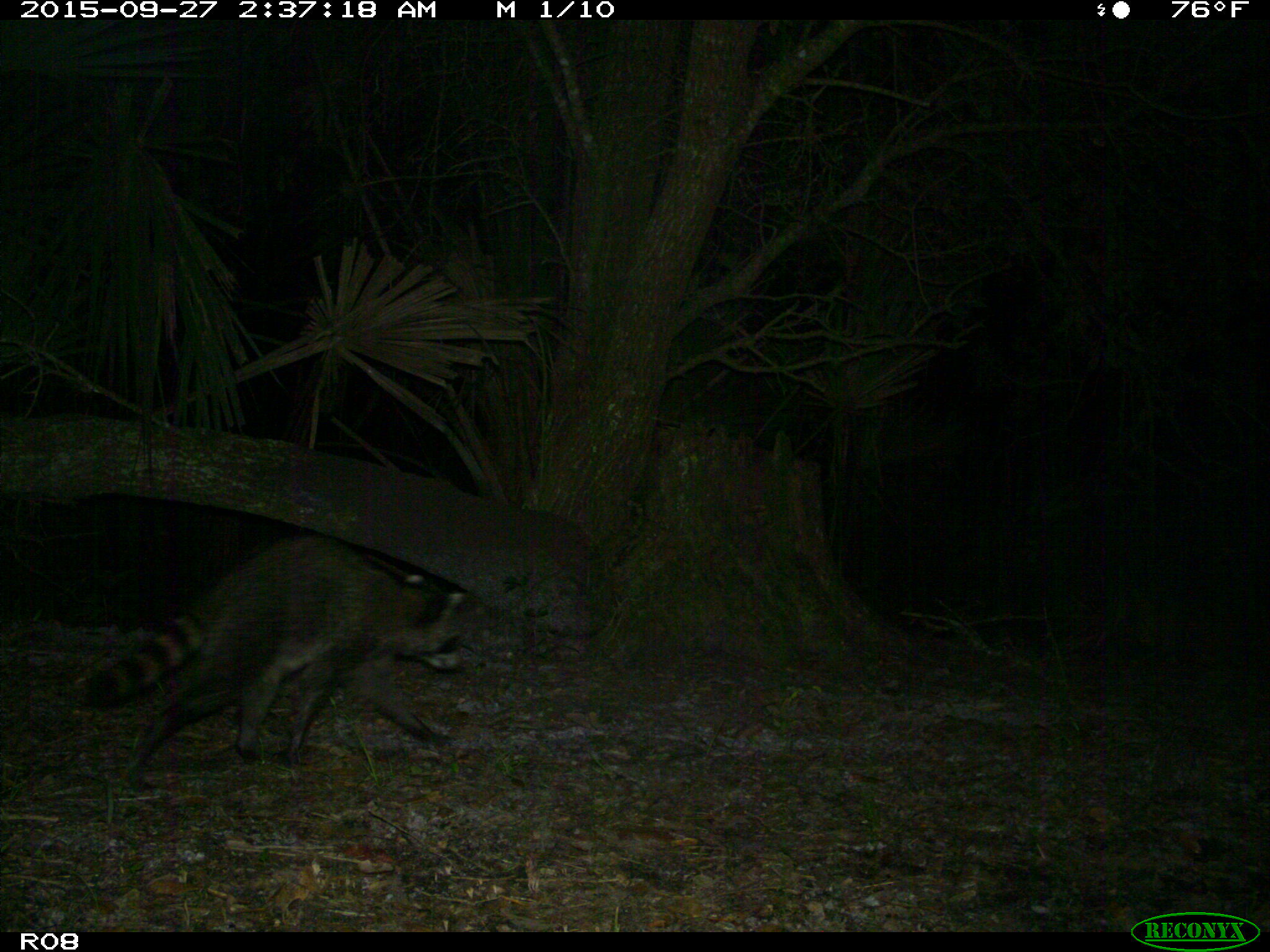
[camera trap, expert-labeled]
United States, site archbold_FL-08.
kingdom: Animalia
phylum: Chordata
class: Mammalia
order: Carnivora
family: Procyonidae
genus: Procyon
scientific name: Procyon lotor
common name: common raccoon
Procyon lotor (common raccoon).